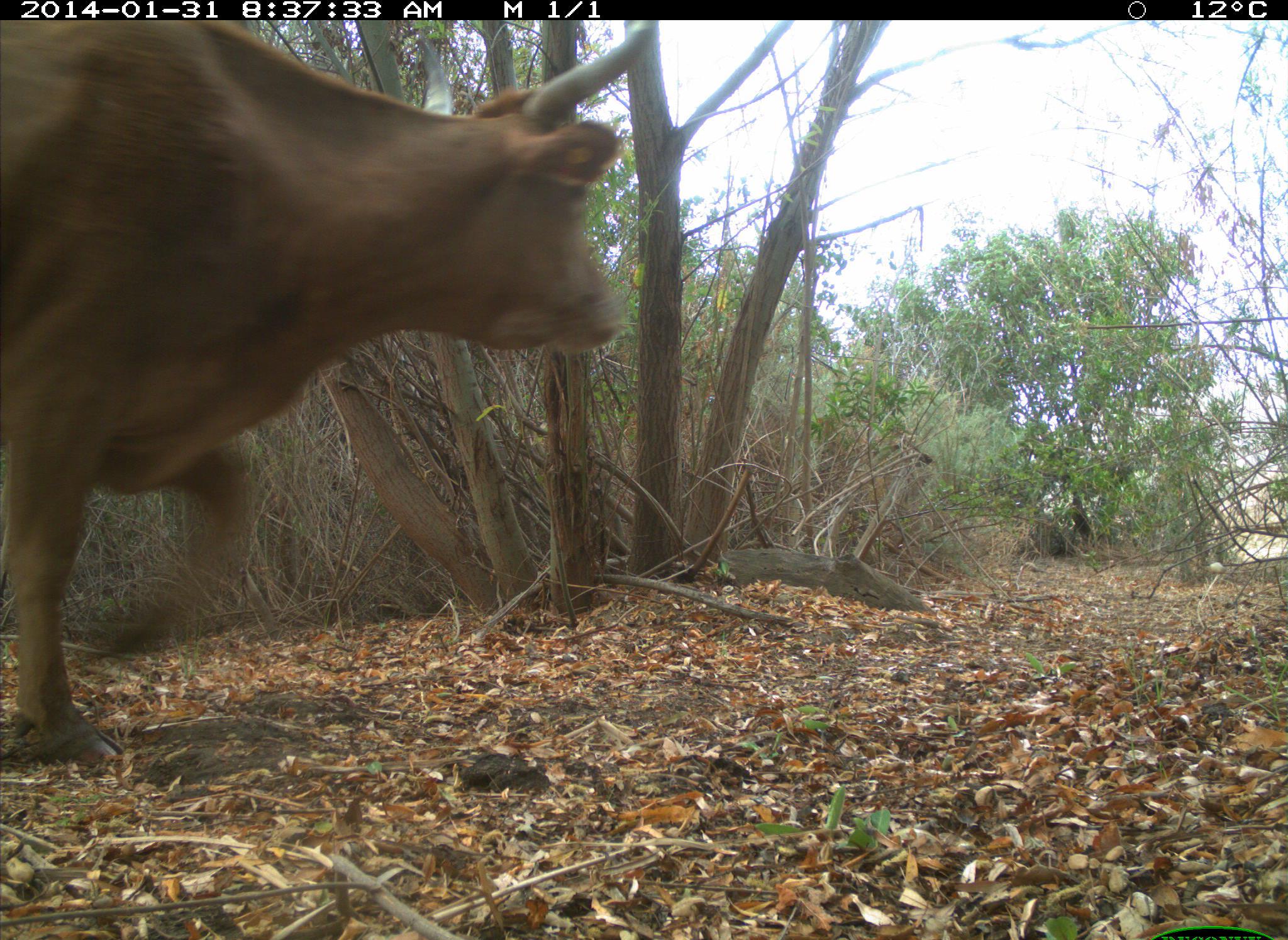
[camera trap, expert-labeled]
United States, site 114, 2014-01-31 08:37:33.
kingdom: Animalia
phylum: Chordata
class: Mammalia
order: Artiodactyla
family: Bovidae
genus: Bos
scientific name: Bos taurus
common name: cow